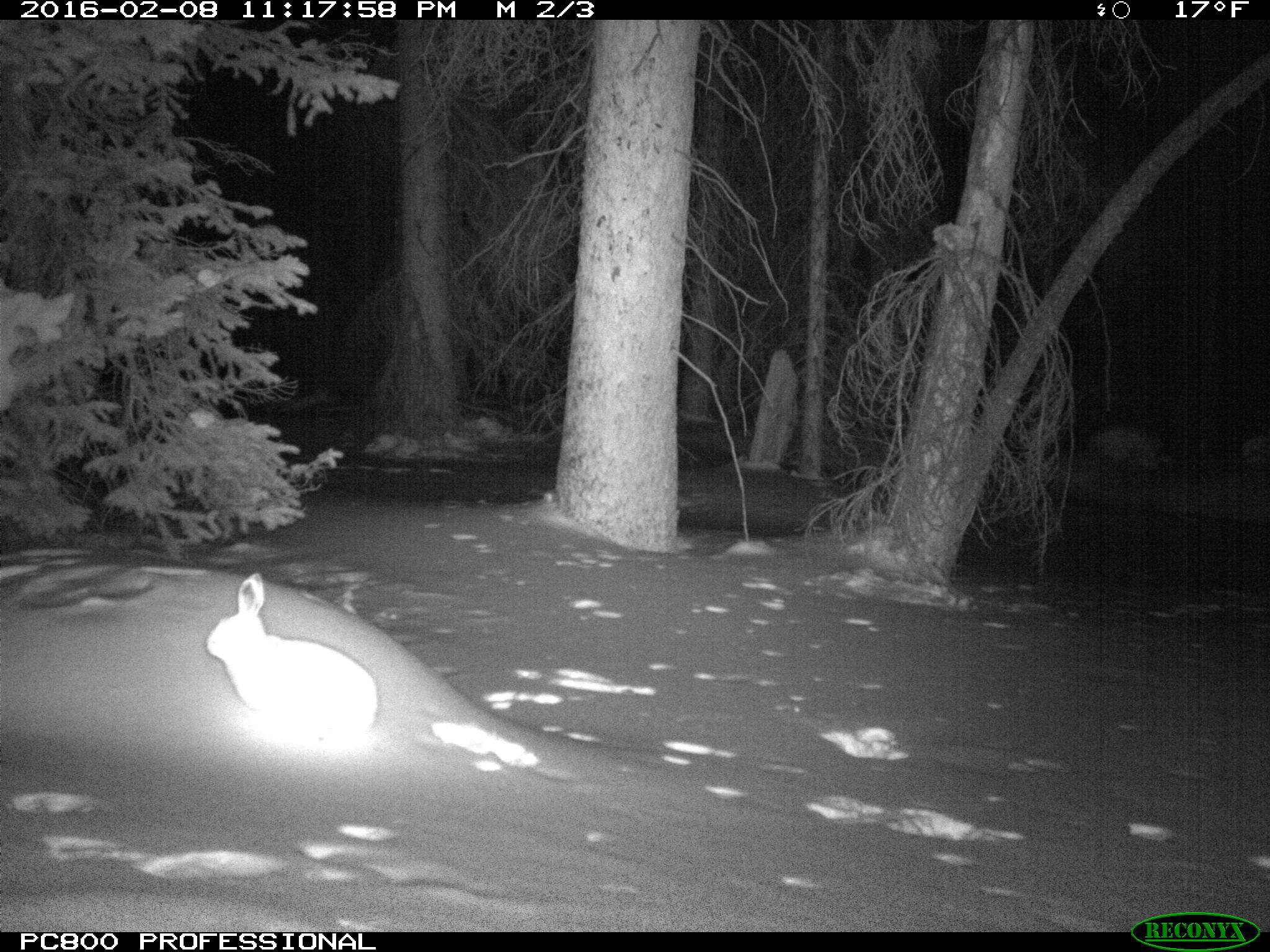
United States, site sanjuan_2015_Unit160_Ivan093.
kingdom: Animalia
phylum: Chordata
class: Mammalia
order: Lagomorpha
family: Leporidae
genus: Lepus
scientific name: Lepus americanus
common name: snowshoe hare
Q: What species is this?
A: Lepus americanus (snowshoe hare).